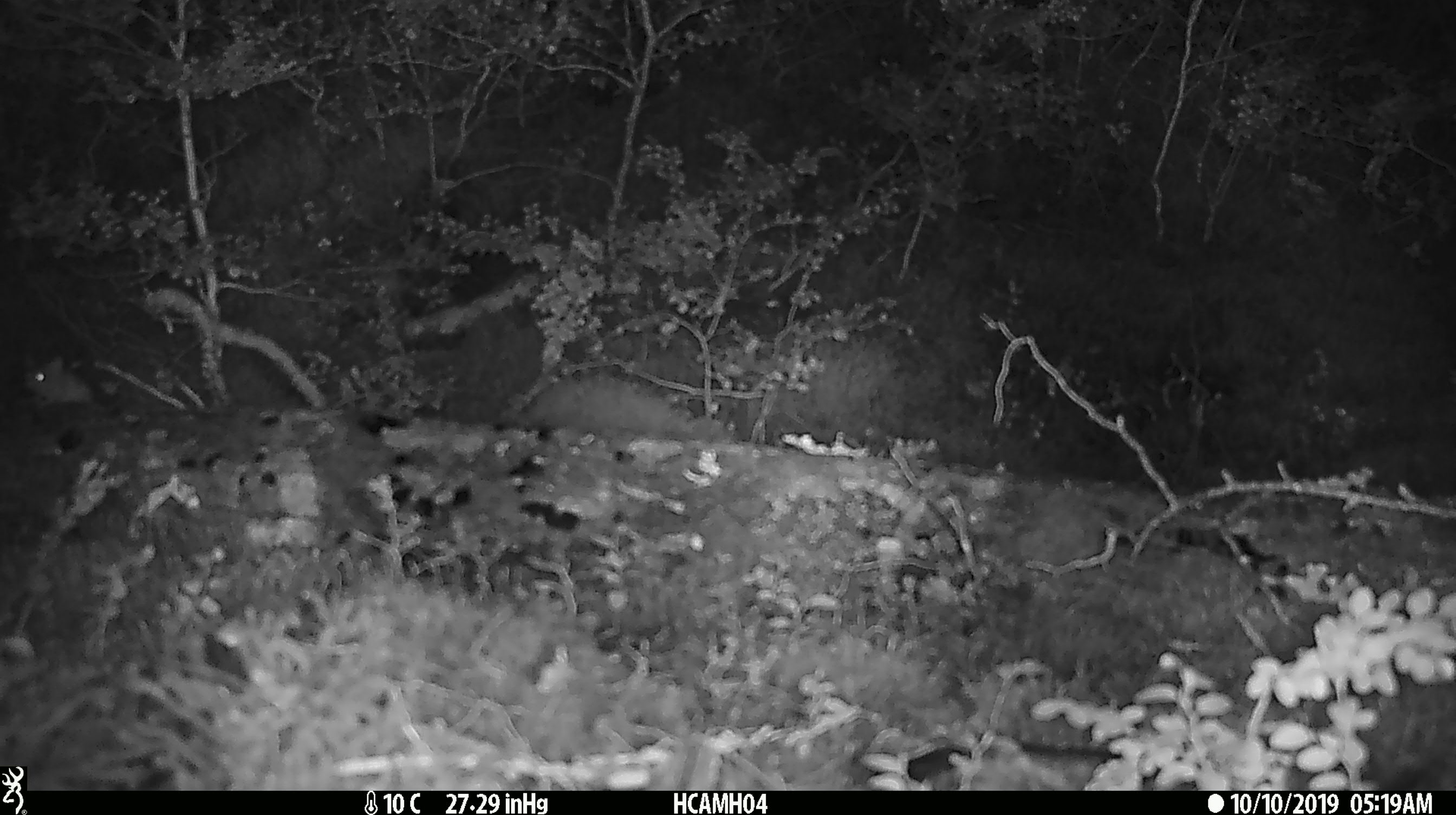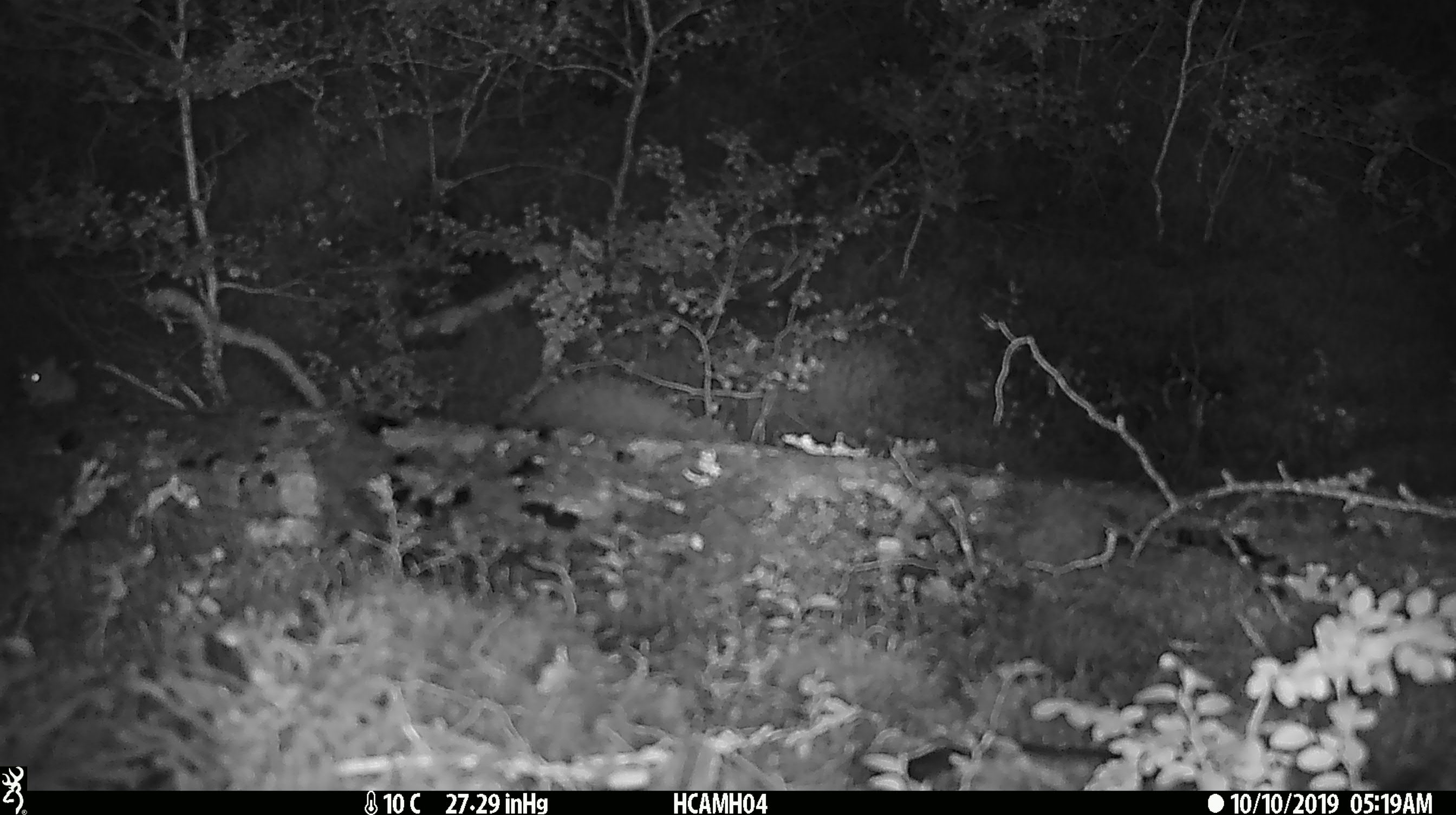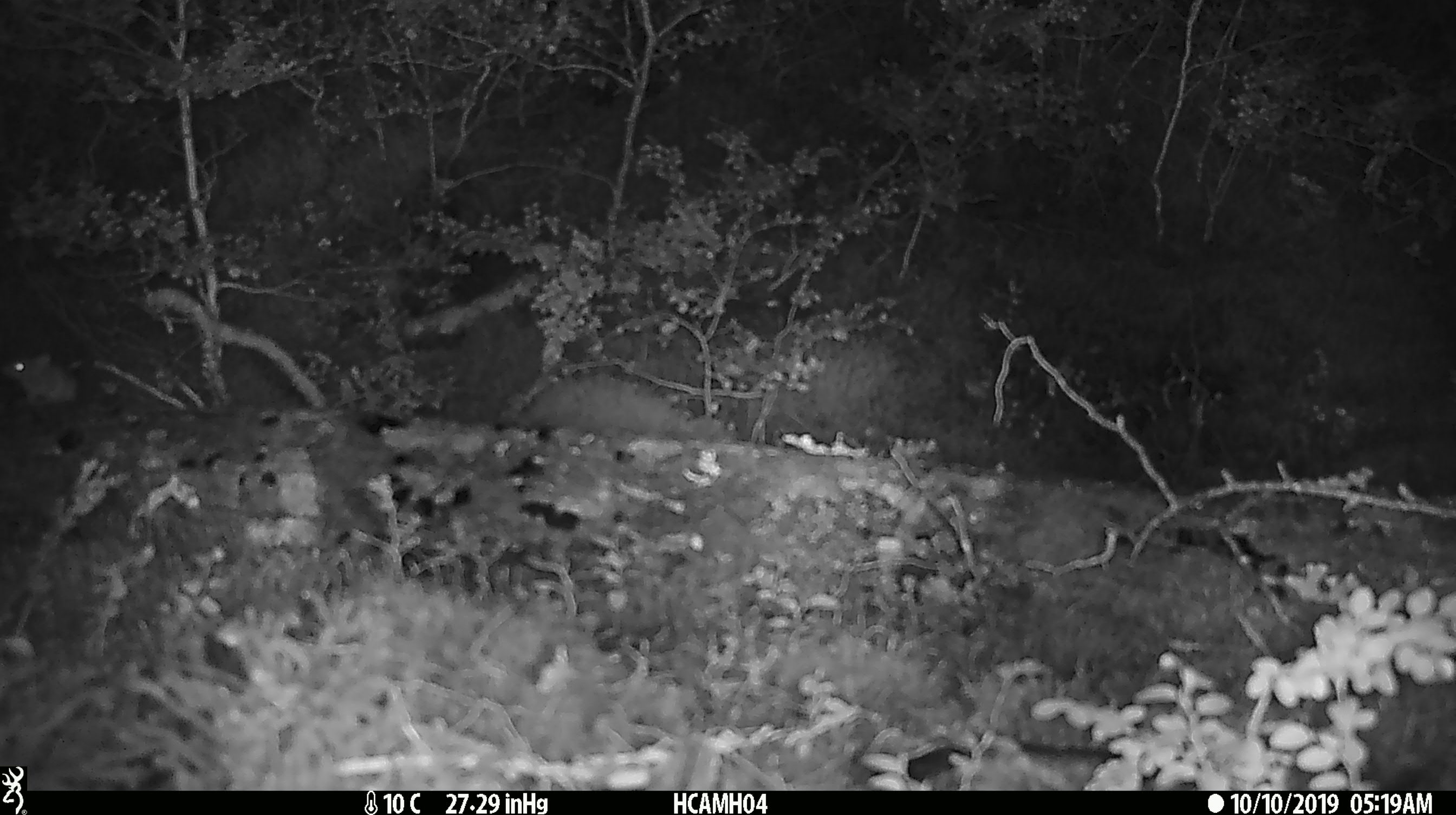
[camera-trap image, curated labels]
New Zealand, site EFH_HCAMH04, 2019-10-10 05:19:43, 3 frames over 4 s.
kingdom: Animalia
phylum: Chordata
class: Mammalia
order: Rodentia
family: Muridae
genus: Mus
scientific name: Mus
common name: mouse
Mouse (Mus).